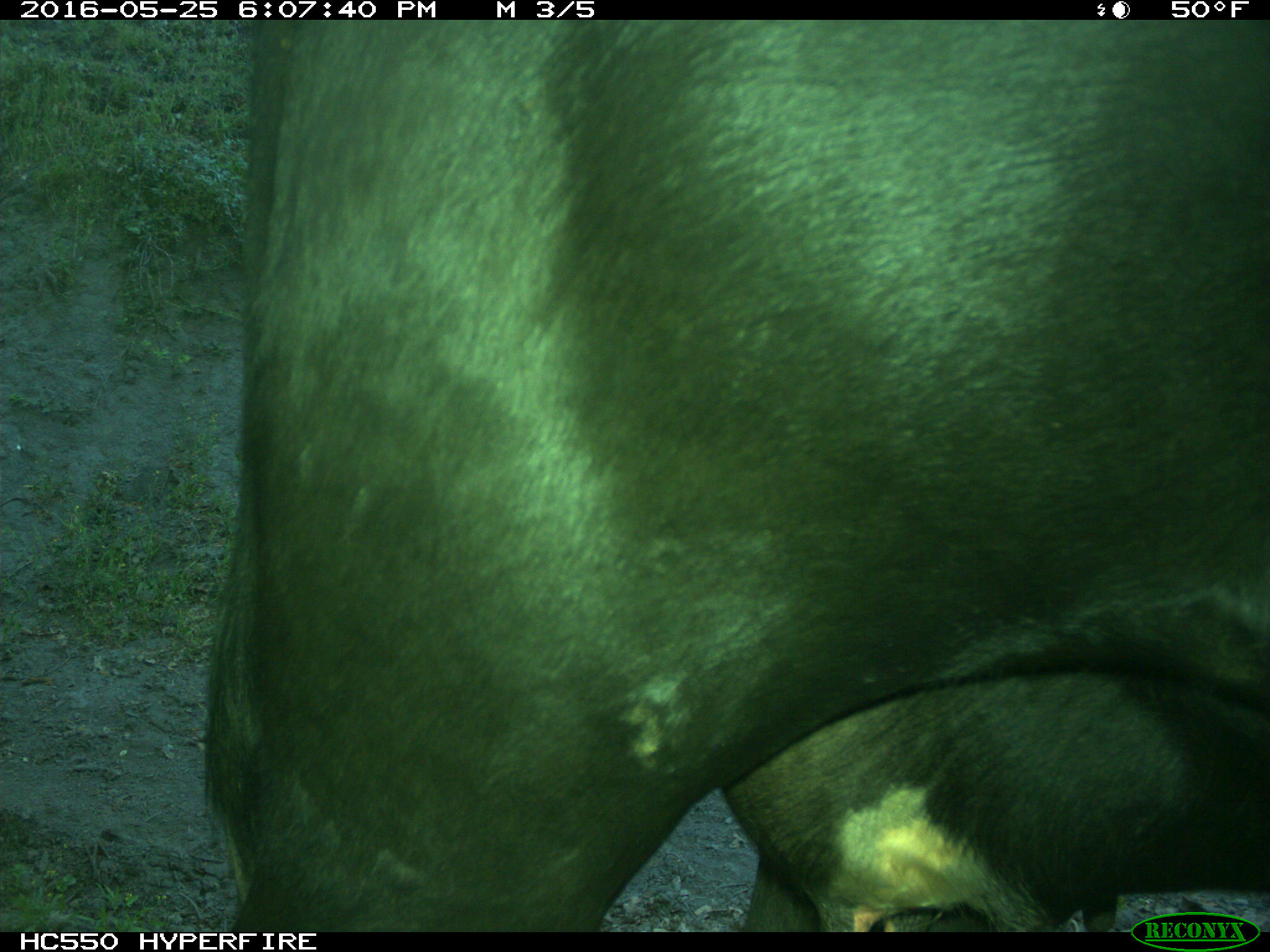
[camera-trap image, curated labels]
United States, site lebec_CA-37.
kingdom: Animalia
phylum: Chordata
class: Mammalia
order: Artiodactyla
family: Bovidae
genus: Bos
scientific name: Bos taurus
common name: domestic cow